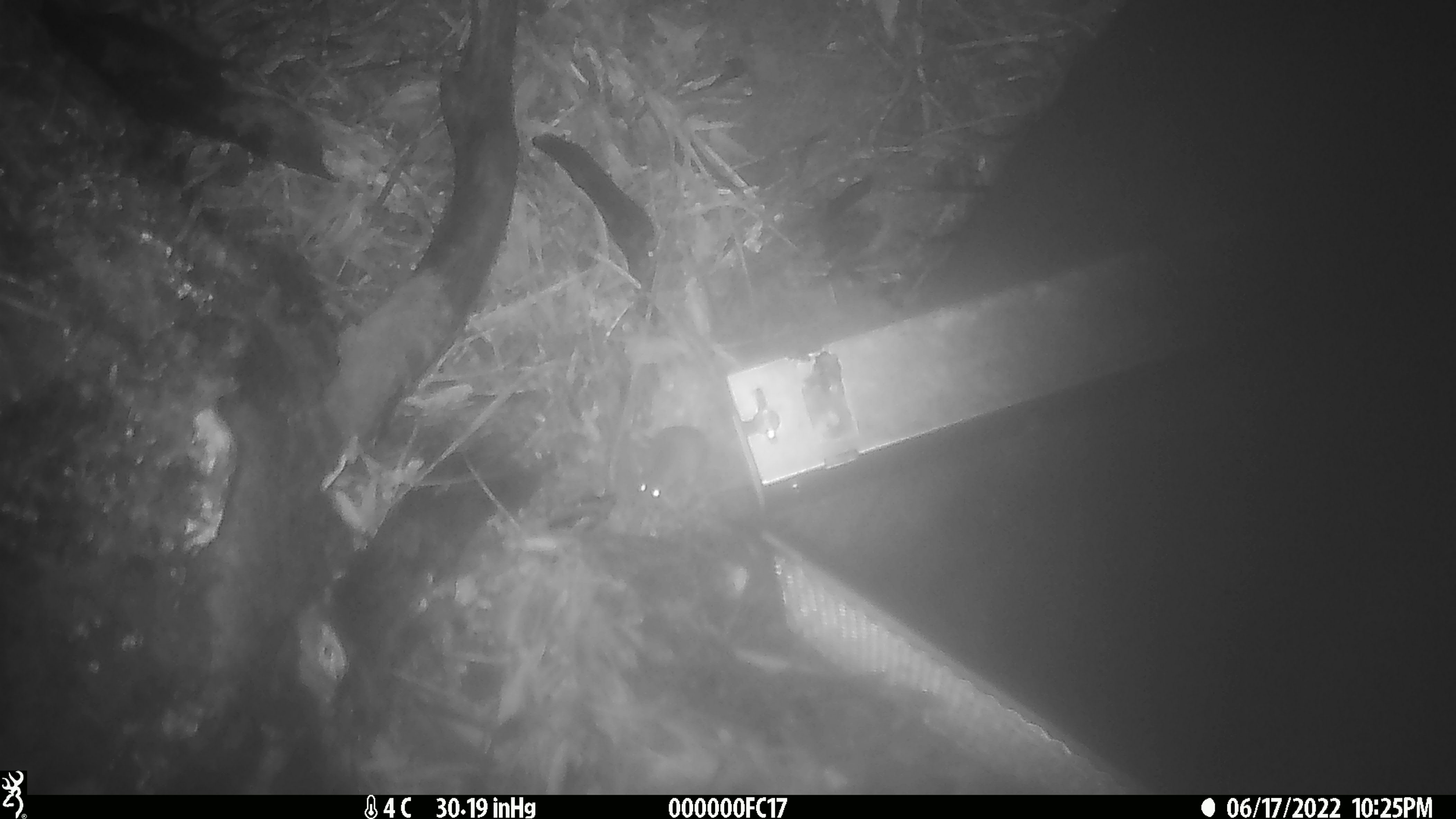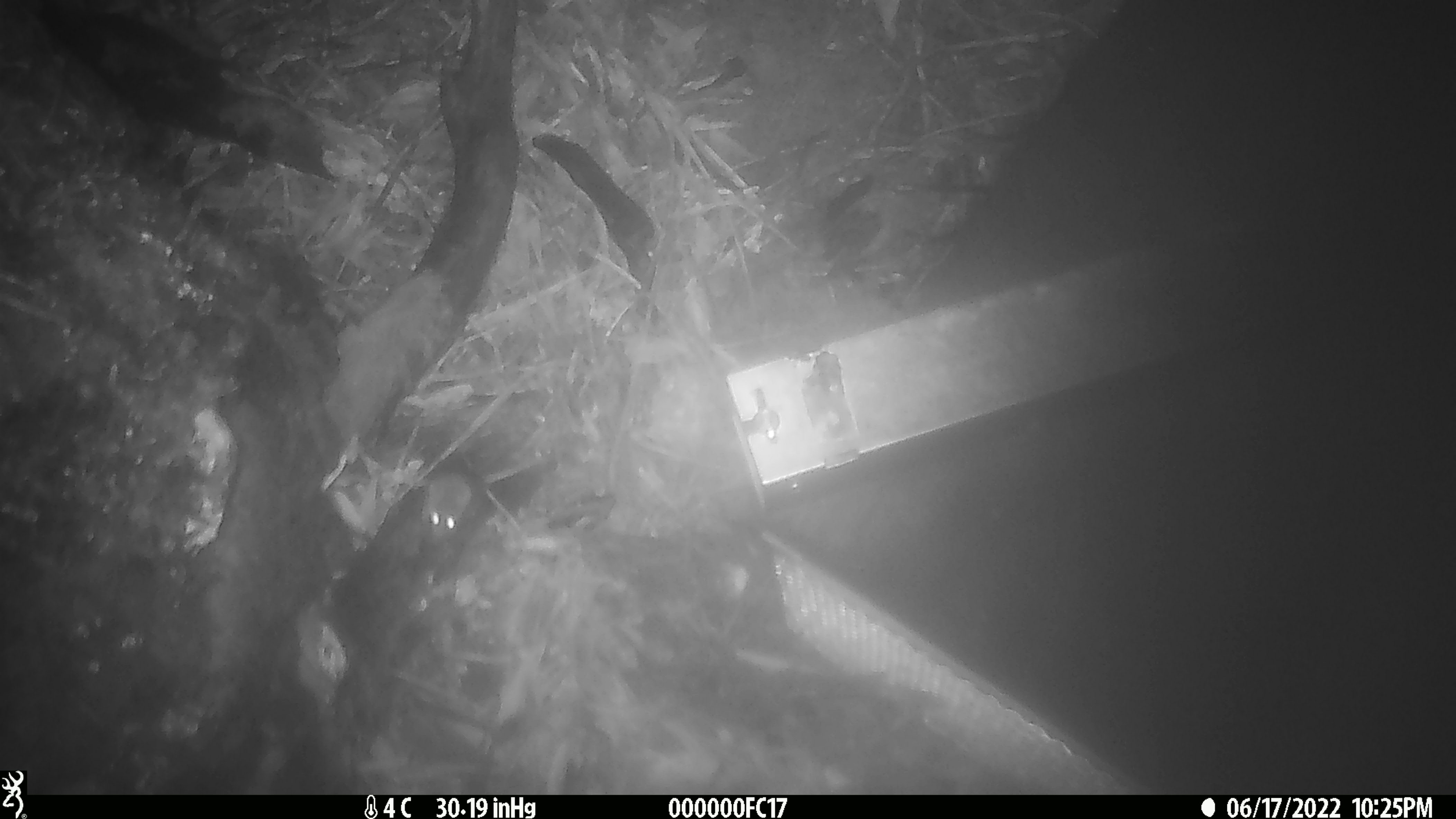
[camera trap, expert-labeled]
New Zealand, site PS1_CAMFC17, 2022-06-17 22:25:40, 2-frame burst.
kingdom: Animalia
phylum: Chordata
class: Mammalia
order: Rodentia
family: Muridae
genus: Mus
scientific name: Mus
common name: mouse